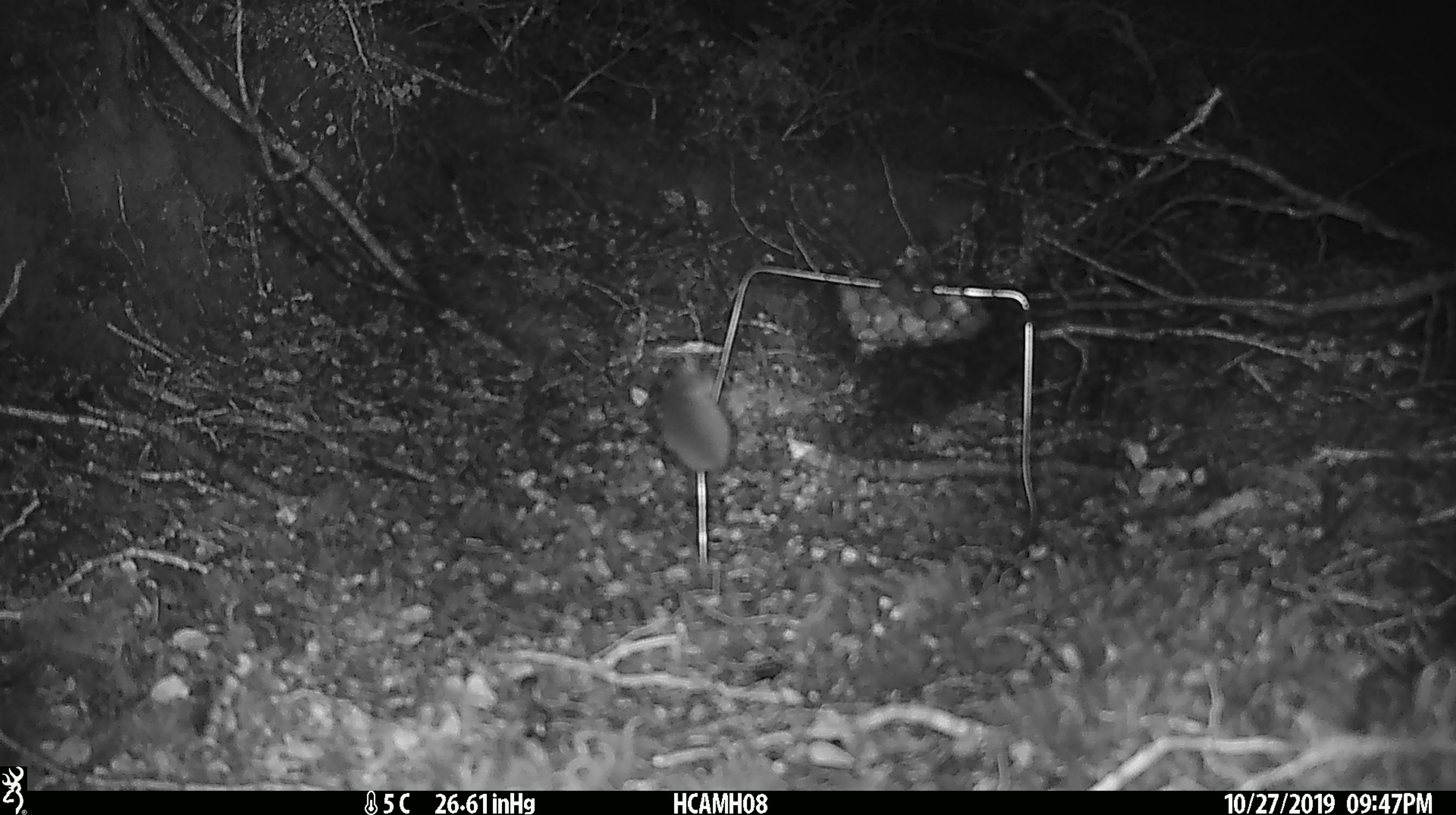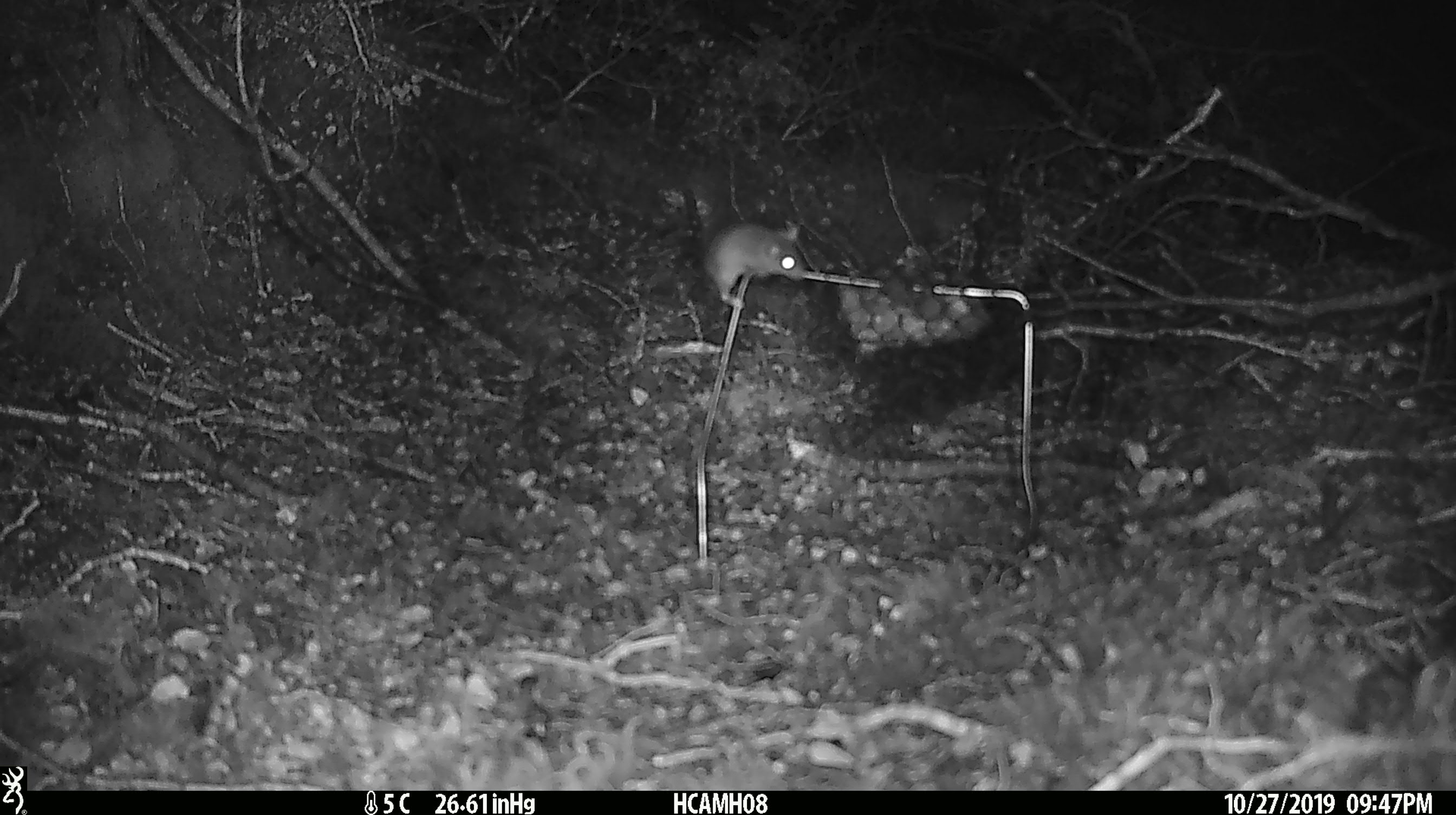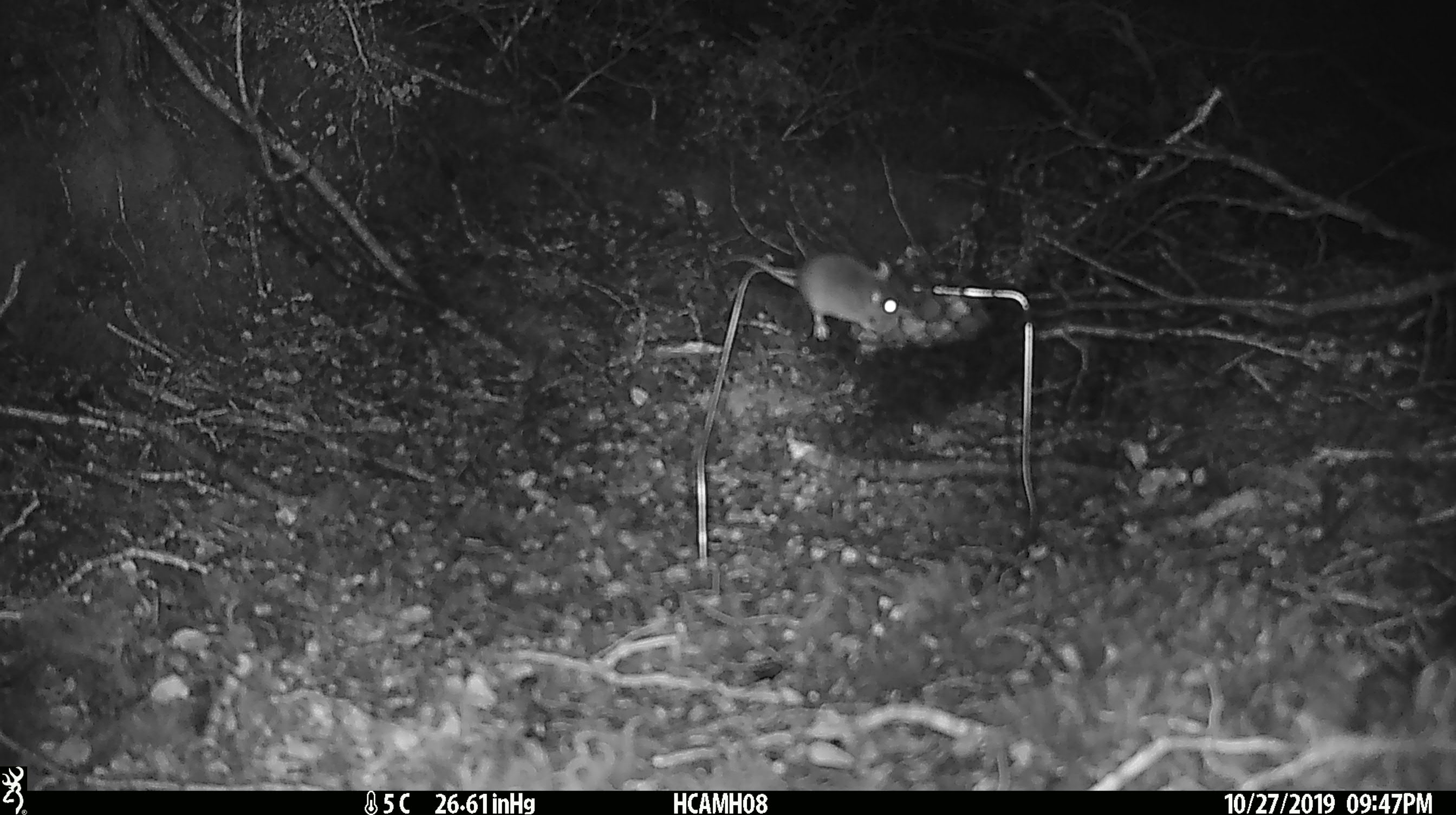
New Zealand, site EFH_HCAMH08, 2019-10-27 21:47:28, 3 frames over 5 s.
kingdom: Animalia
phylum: Chordata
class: Mammalia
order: Rodentia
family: Muridae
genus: Mus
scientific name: Mus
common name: mouse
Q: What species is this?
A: Mouse (Mus).